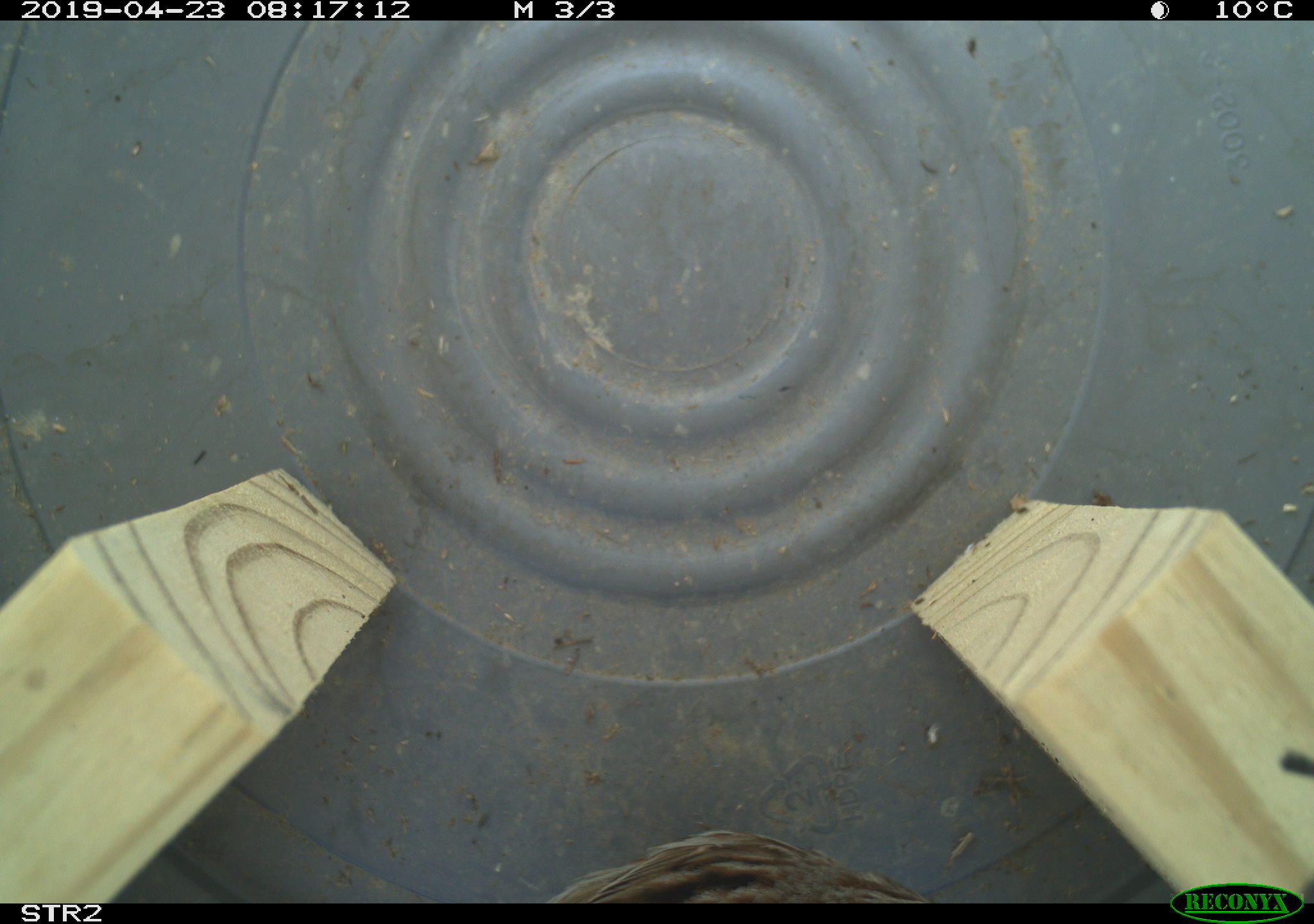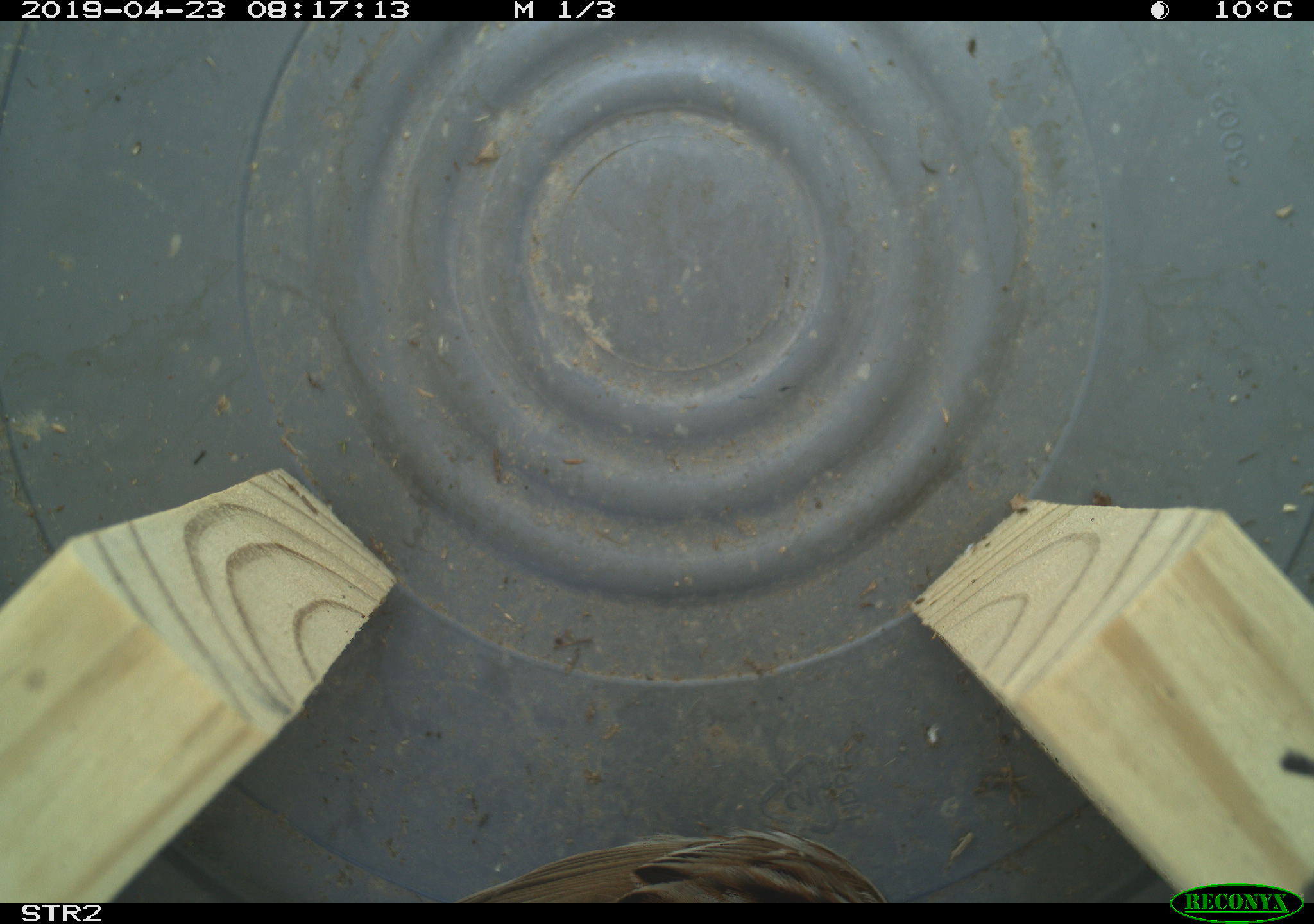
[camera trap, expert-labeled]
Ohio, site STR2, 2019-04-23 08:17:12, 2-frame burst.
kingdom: Animalia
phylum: Chordata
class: Aves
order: Passeriformes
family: Passerellidae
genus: Melospiza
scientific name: Melospiza melodia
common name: song sparrow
Song sparrow (Melospiza melodia).